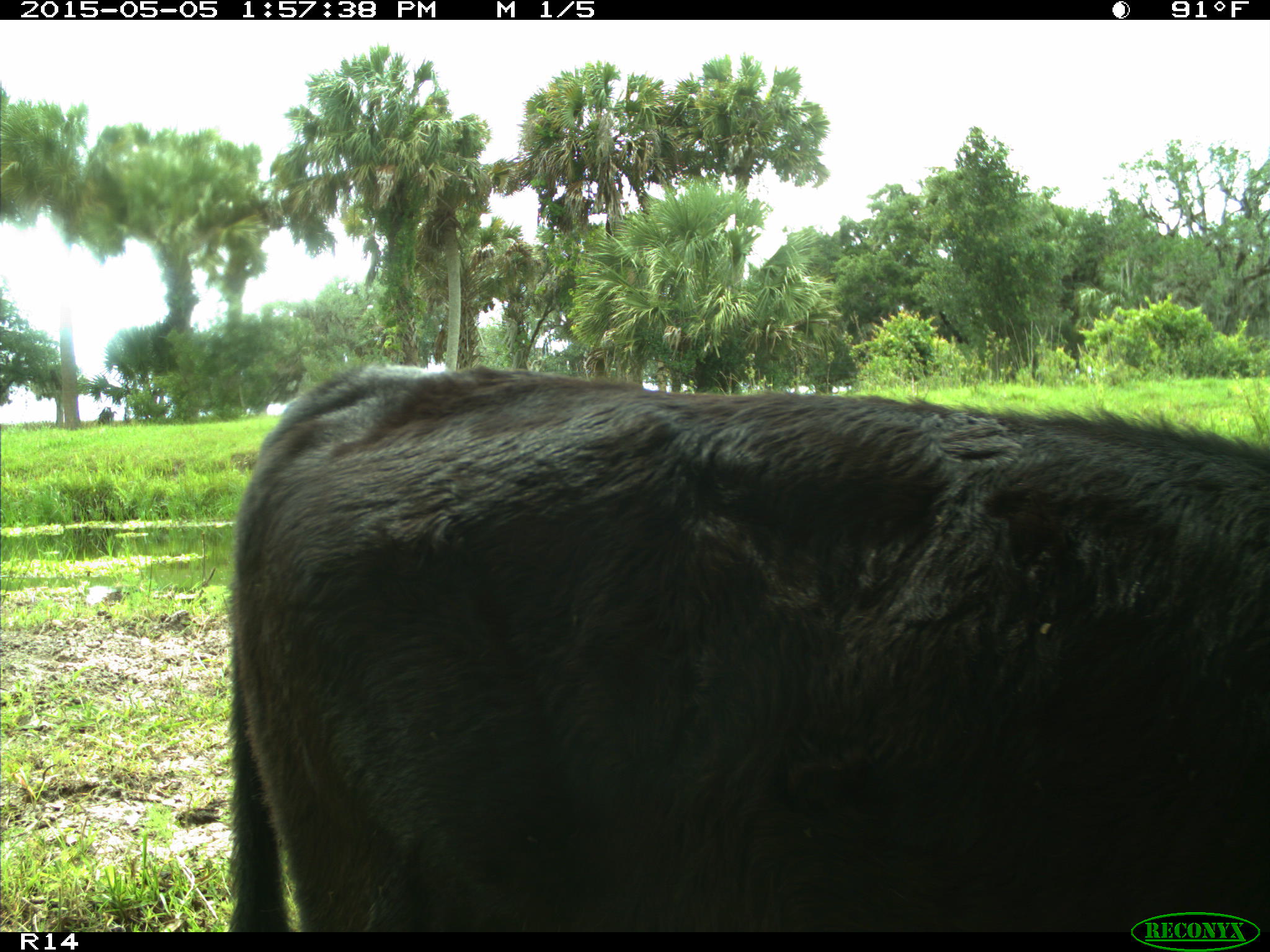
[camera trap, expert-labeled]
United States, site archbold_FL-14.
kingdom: Animalia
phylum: Chordata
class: Mammalia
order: Artiodactyla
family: Bovidae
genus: Bos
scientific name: Bos taurus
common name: domestic cow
Bos taurus (domestic cow).